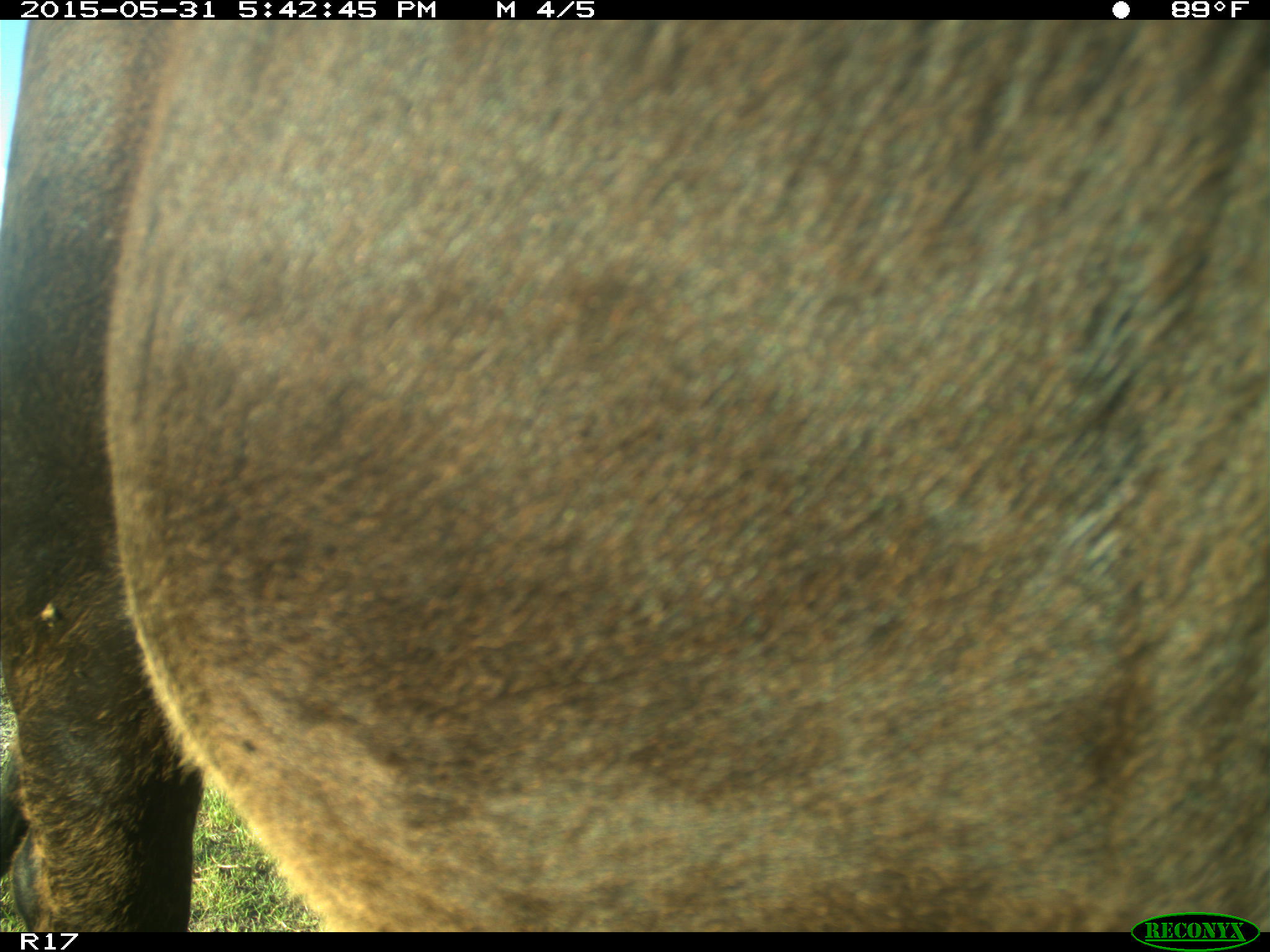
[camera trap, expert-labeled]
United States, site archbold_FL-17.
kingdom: Animalia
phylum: Chordata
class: Mammalia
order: Artiodactyla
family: Bovidae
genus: Bos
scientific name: Bos taurus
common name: domestic cow